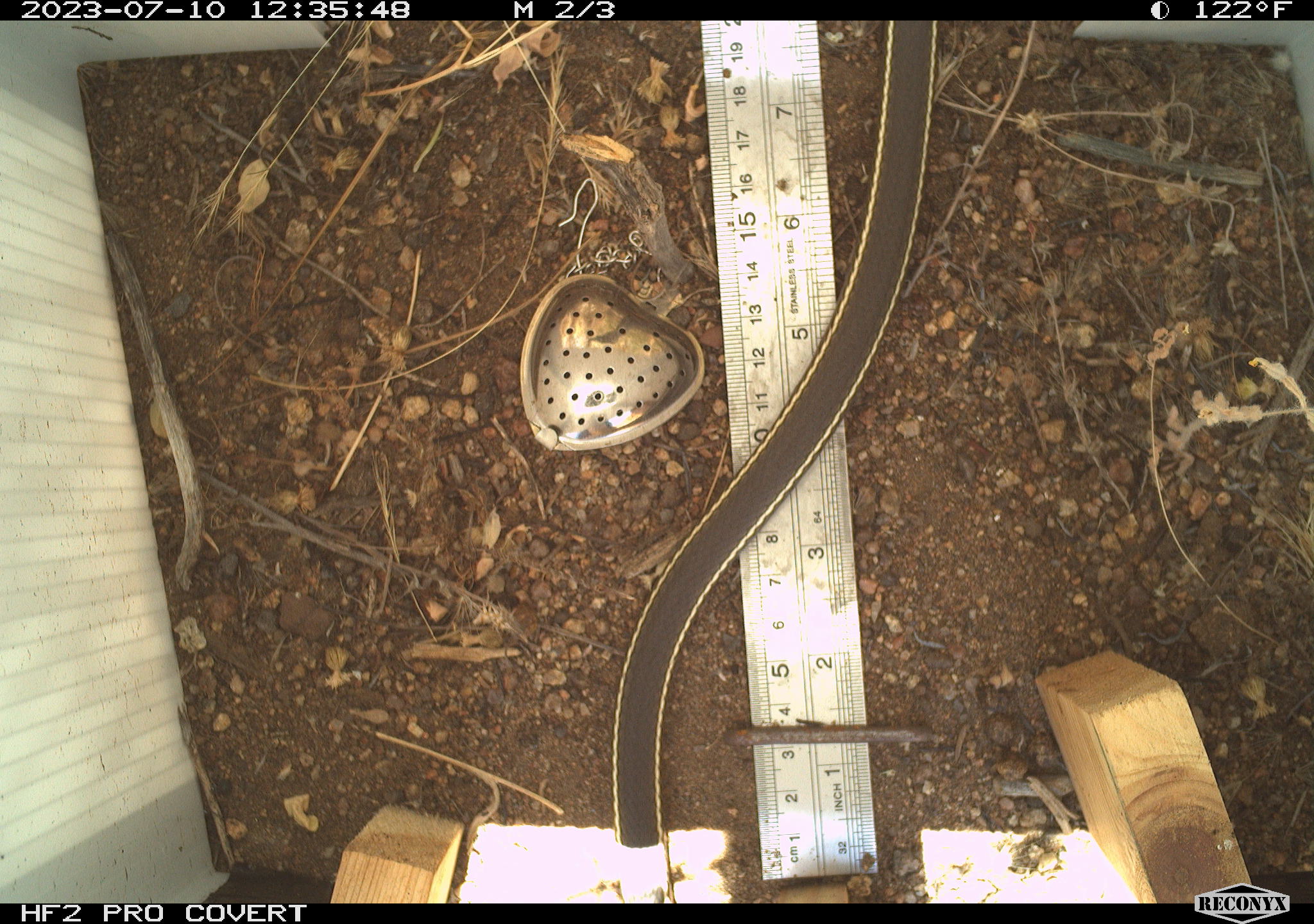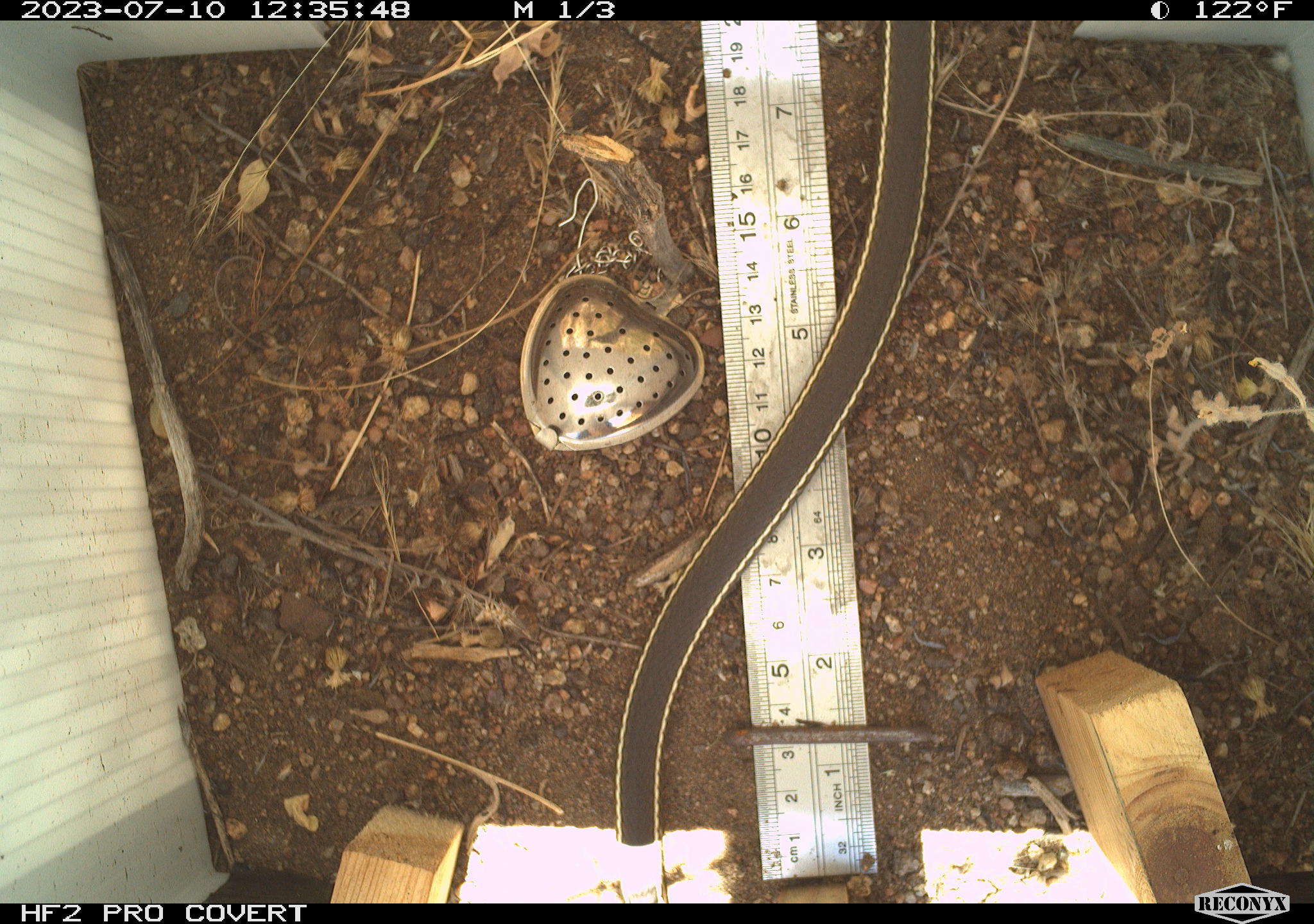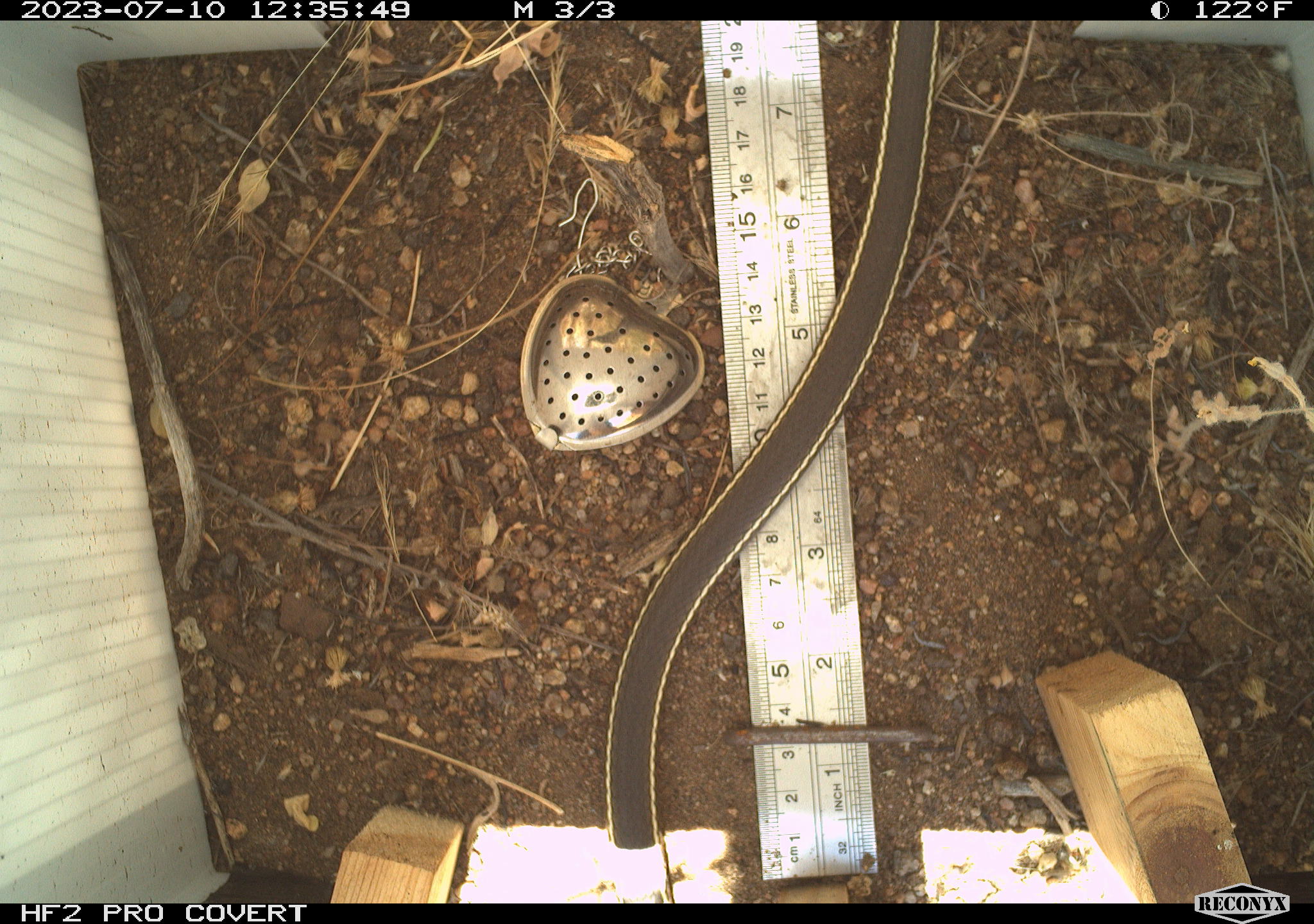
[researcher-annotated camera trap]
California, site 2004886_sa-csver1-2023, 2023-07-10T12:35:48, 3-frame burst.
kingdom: Animalia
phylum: Chordata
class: Reptilia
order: Squamata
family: Colubridae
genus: Coluber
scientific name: Coluber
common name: north american racers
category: coluber species